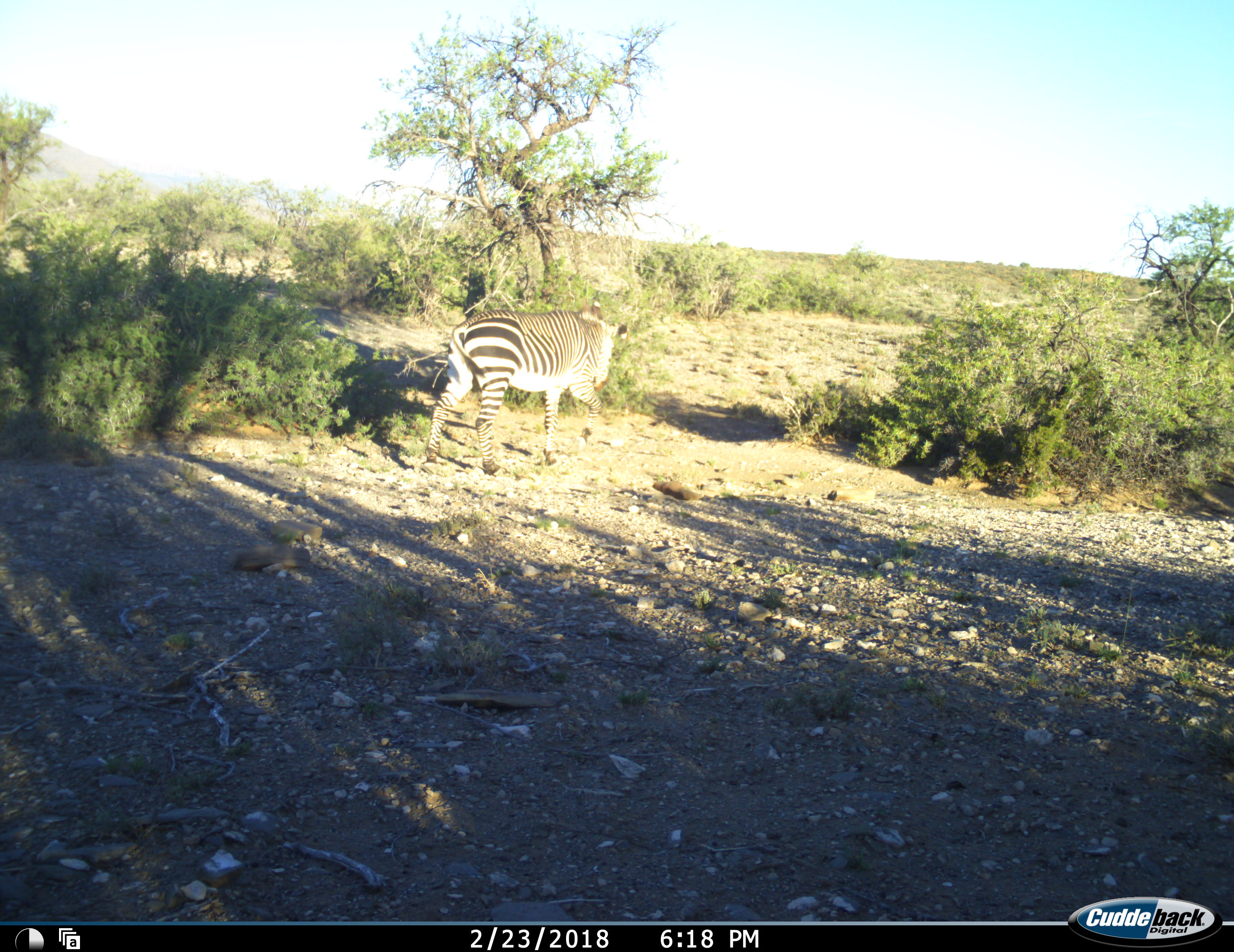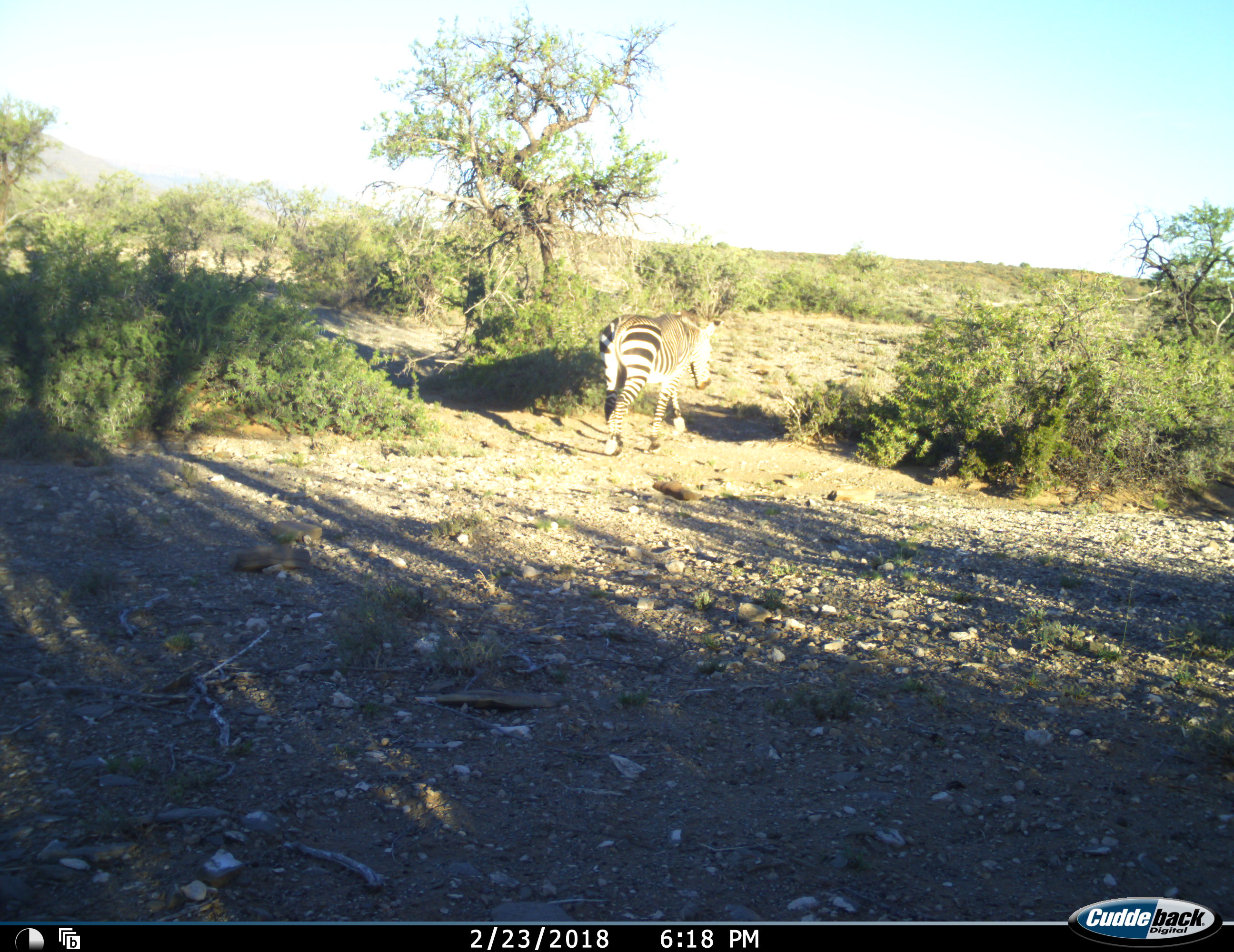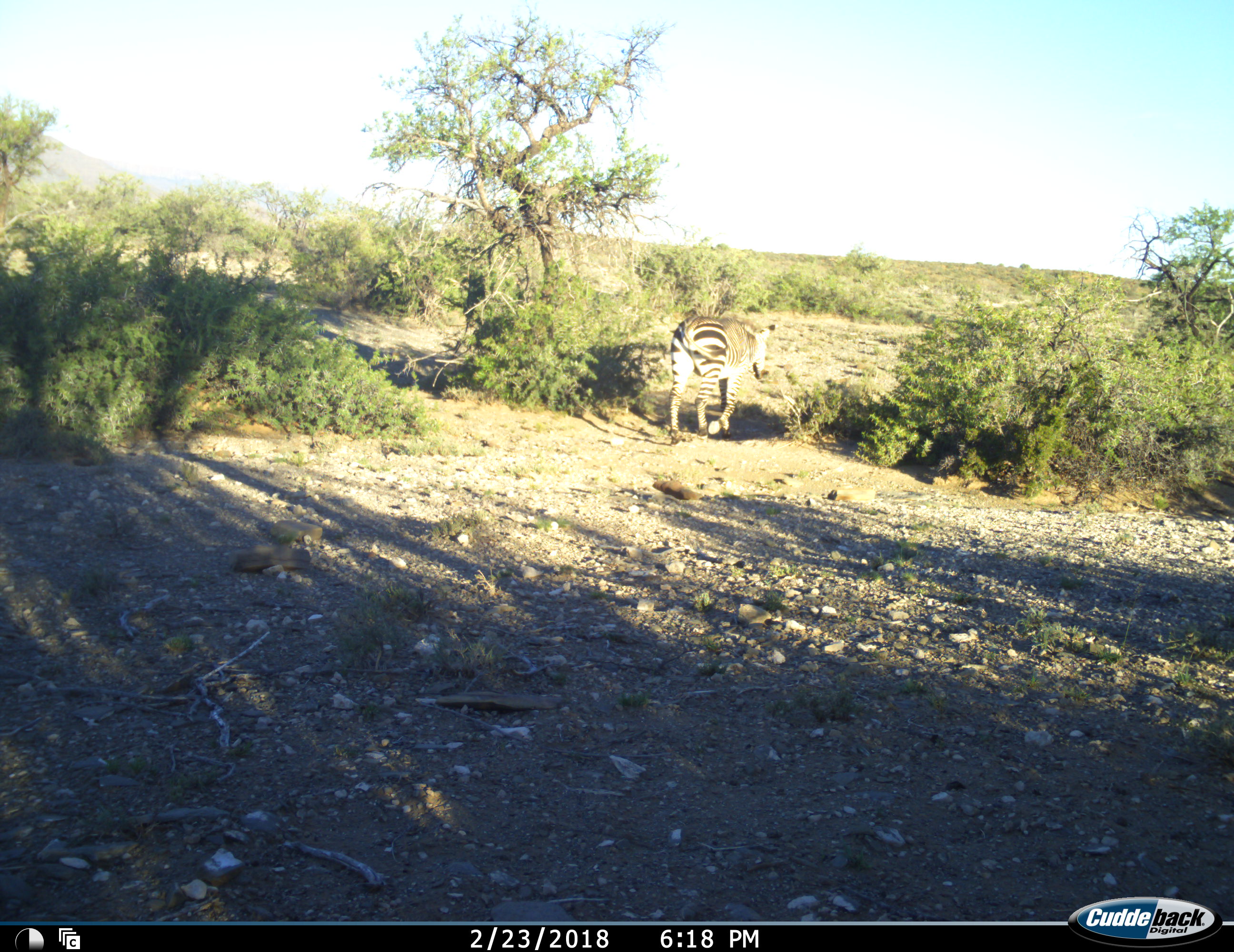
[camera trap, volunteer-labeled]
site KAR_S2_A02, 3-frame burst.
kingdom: Animalia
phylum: Chordata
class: Mammalia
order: Perissodactyla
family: Equidae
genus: Equus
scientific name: Equus zebra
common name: mountain zebra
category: zebramountain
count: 1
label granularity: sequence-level